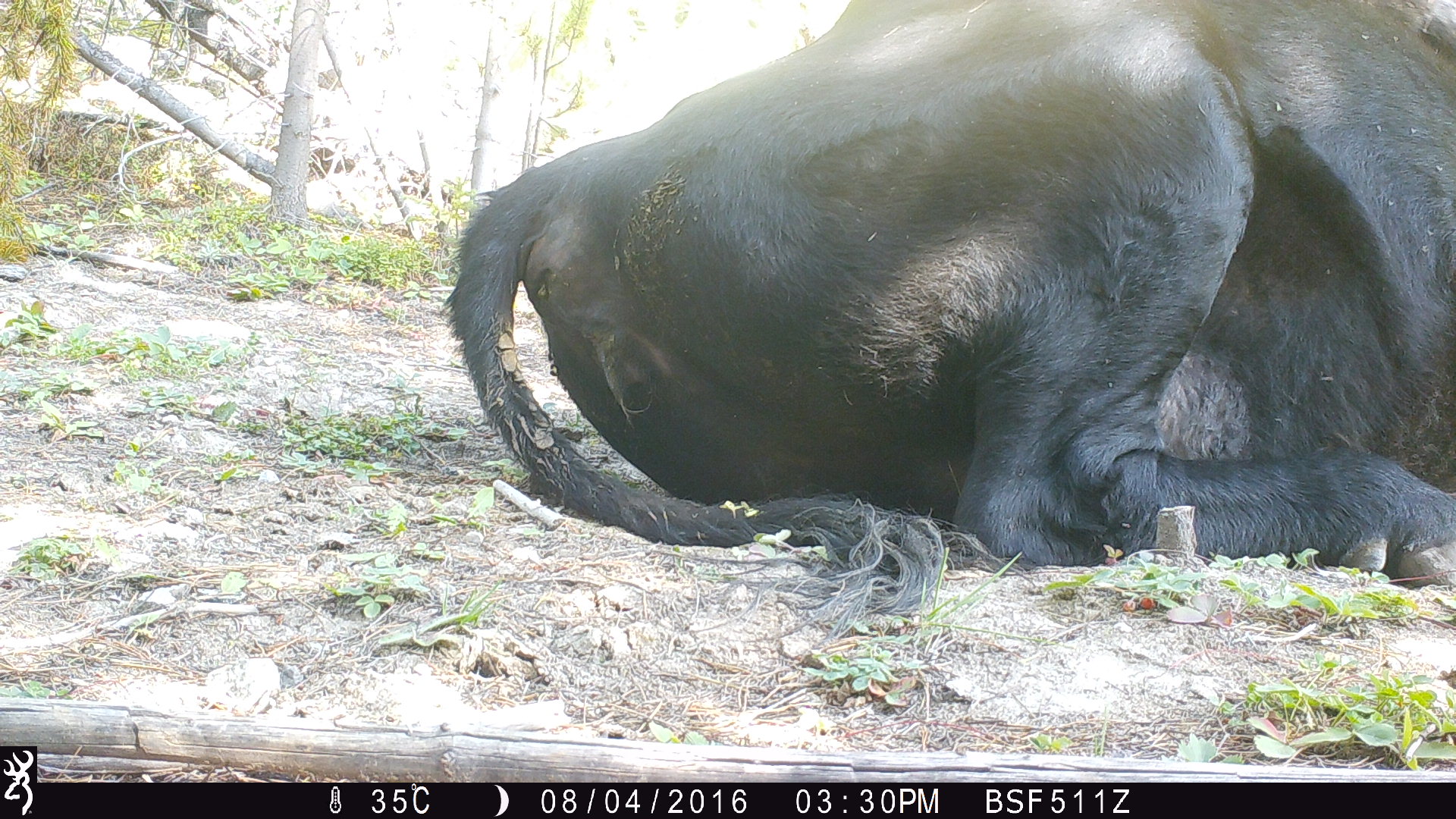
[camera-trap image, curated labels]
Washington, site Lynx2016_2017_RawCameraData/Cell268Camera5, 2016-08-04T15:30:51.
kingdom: Animalia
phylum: Chordata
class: Mammalia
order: Artiodactyla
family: Bovidae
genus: Bos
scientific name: Bos taurus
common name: domestic cattle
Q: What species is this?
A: Domestic cattle (Bos taurus).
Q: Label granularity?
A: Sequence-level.